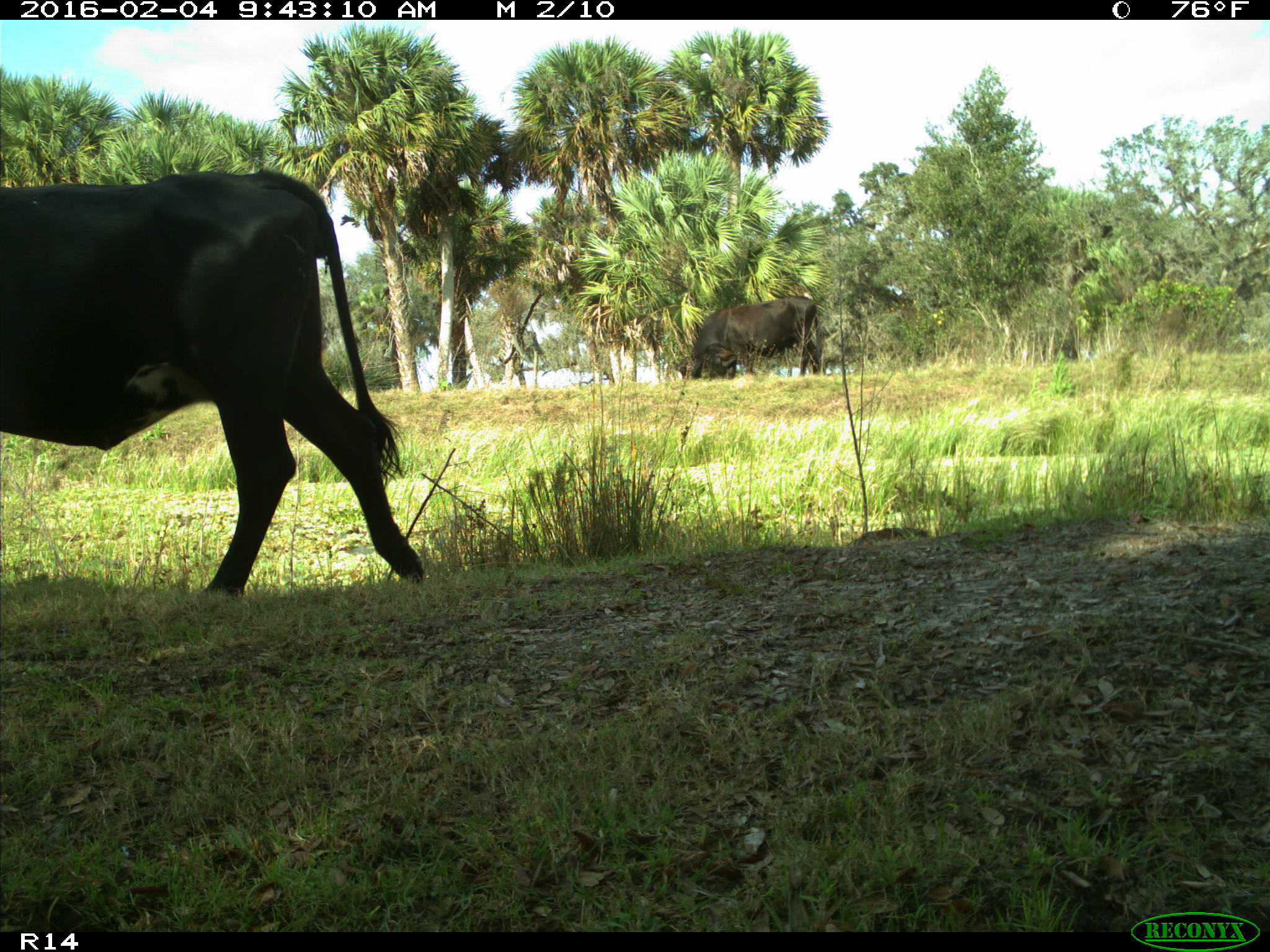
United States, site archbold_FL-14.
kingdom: Animalia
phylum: Chordata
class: Mammalia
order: Artiodactyla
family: Bovidae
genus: Bos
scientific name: Bos taurus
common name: domestic cow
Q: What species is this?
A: Bos taurus (domestic cow).